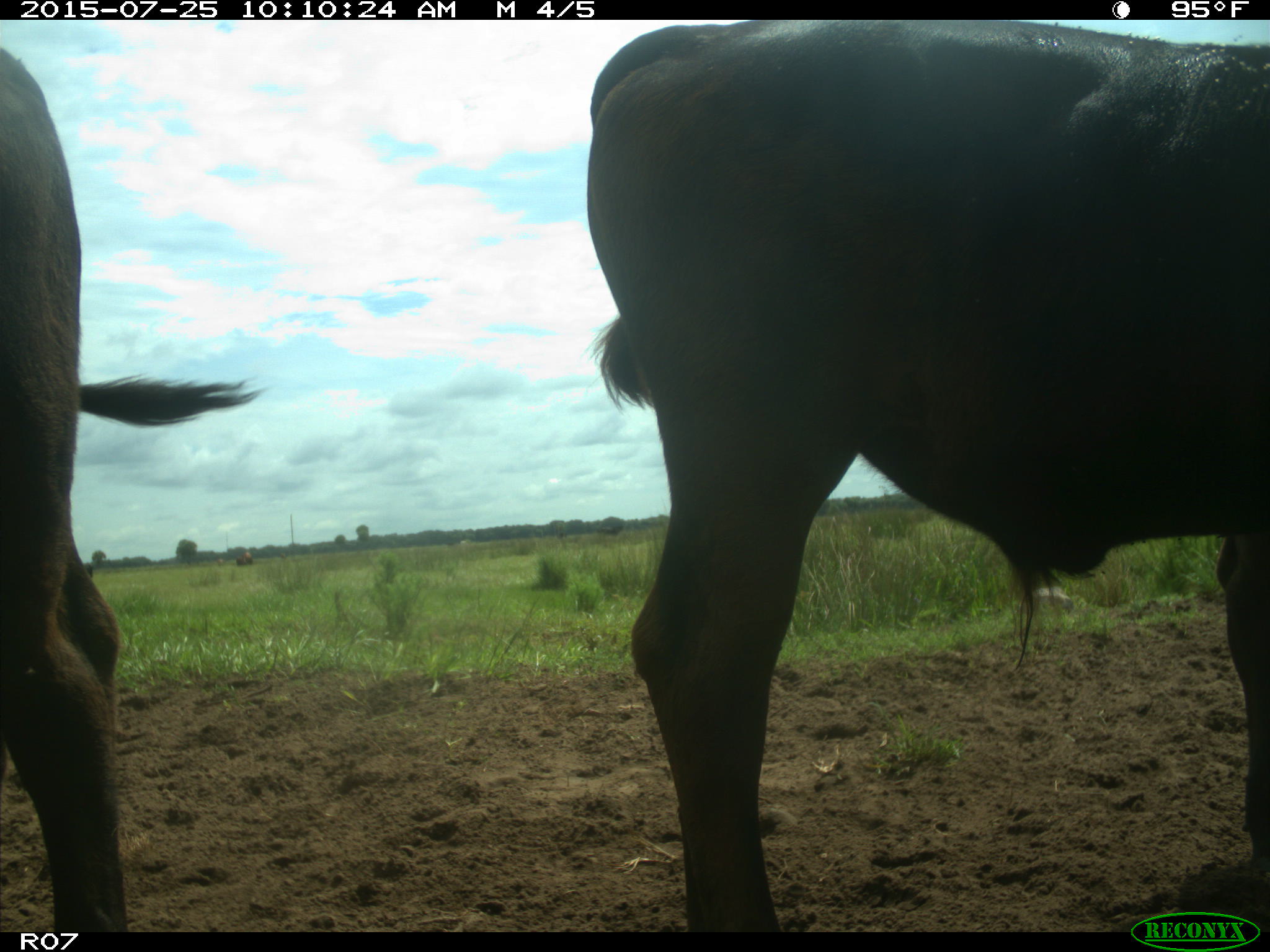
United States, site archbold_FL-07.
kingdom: Animalia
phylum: Chordata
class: Mammalia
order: Artiodactyla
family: Bovidae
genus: Bos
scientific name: Bos taurus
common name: domestic cow